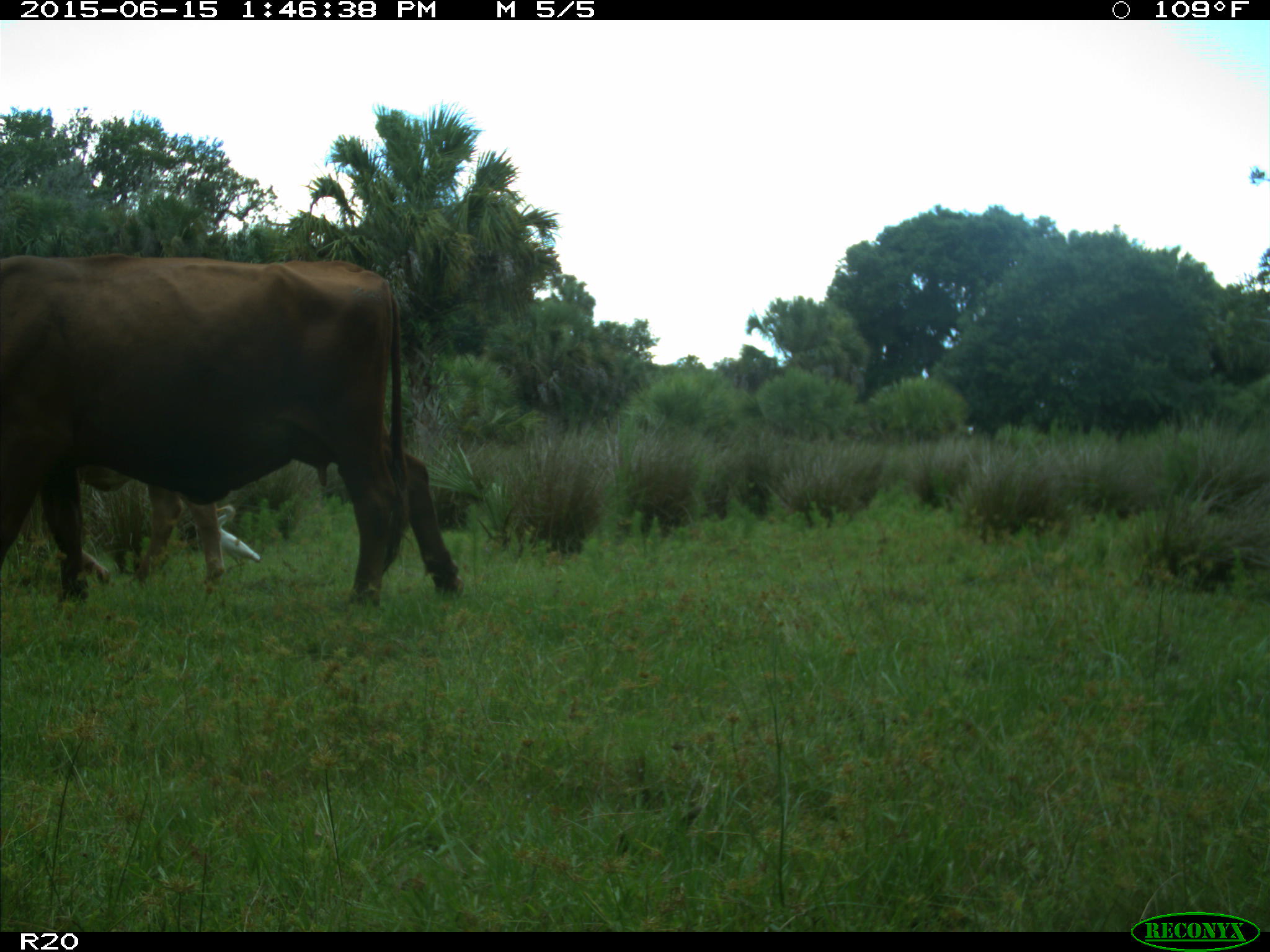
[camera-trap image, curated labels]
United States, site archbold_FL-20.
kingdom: Animalia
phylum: Chordata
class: Mammalia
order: Artiodactyla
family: Bovidae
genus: Bos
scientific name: Bos taurus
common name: domestic cow